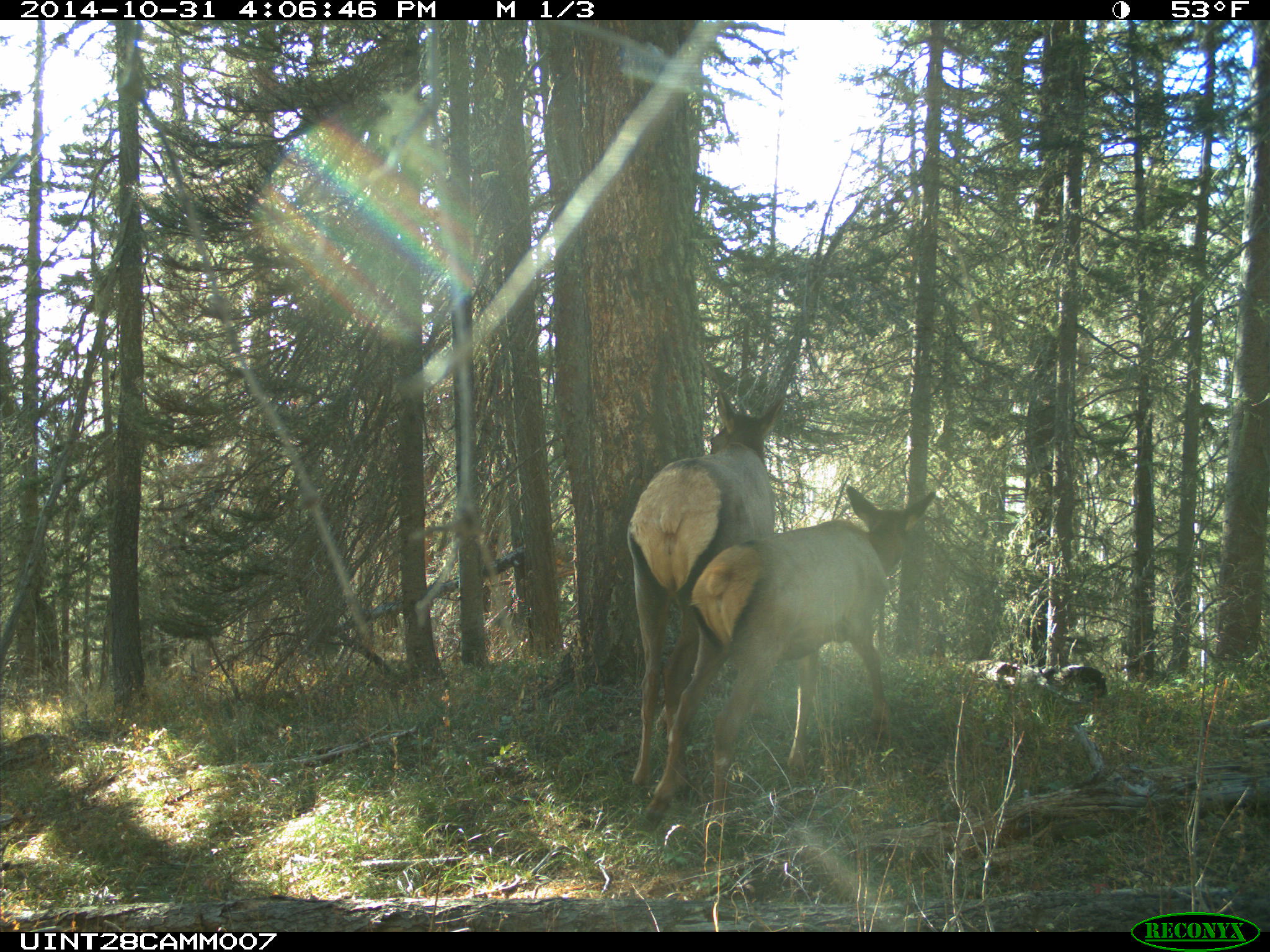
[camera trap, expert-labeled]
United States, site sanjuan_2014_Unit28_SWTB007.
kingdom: Animalia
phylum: Chordata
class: Mammalia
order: Artiodactyla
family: Cervidae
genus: Cervus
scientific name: Cervus elaphus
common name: red deer